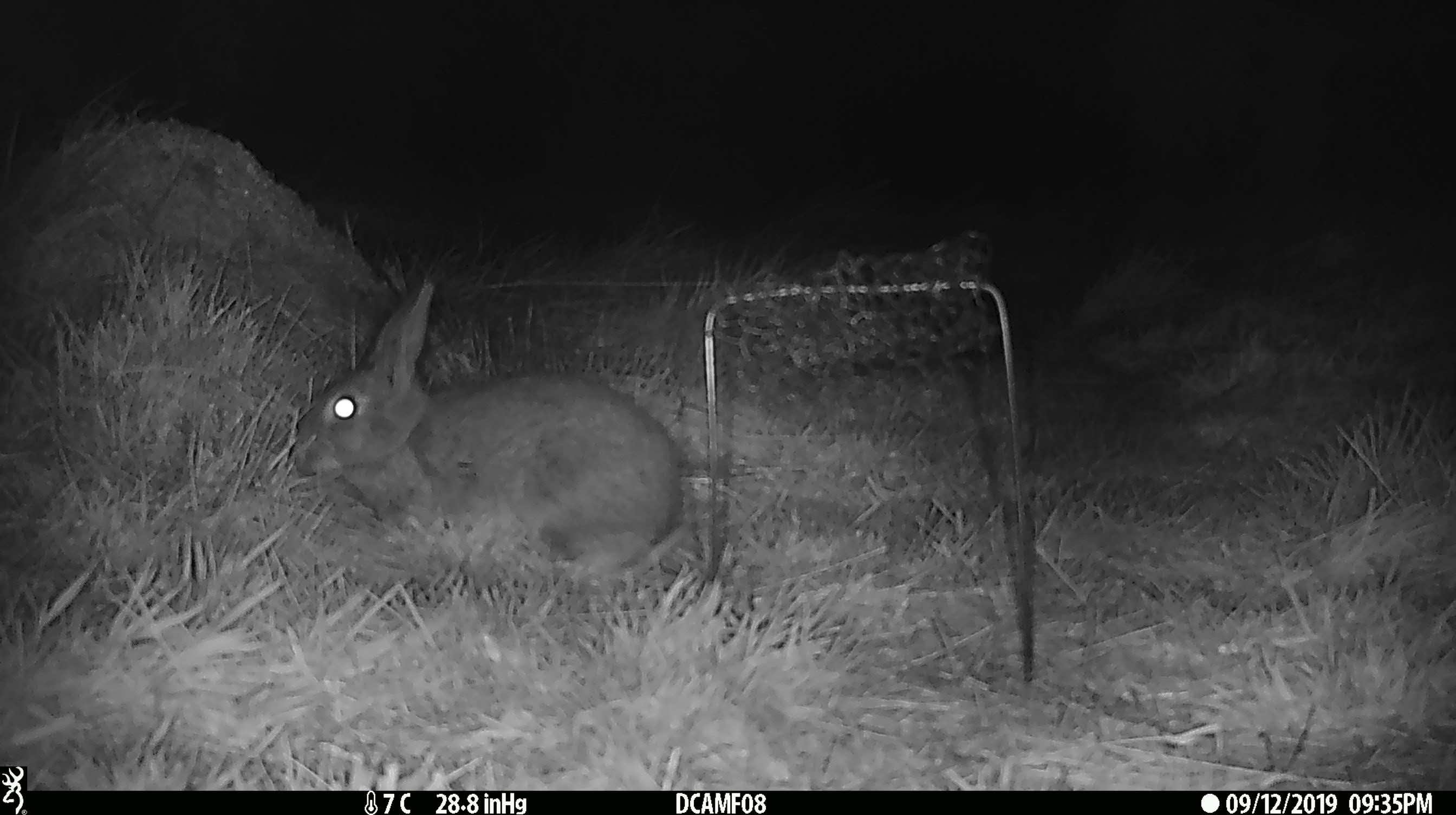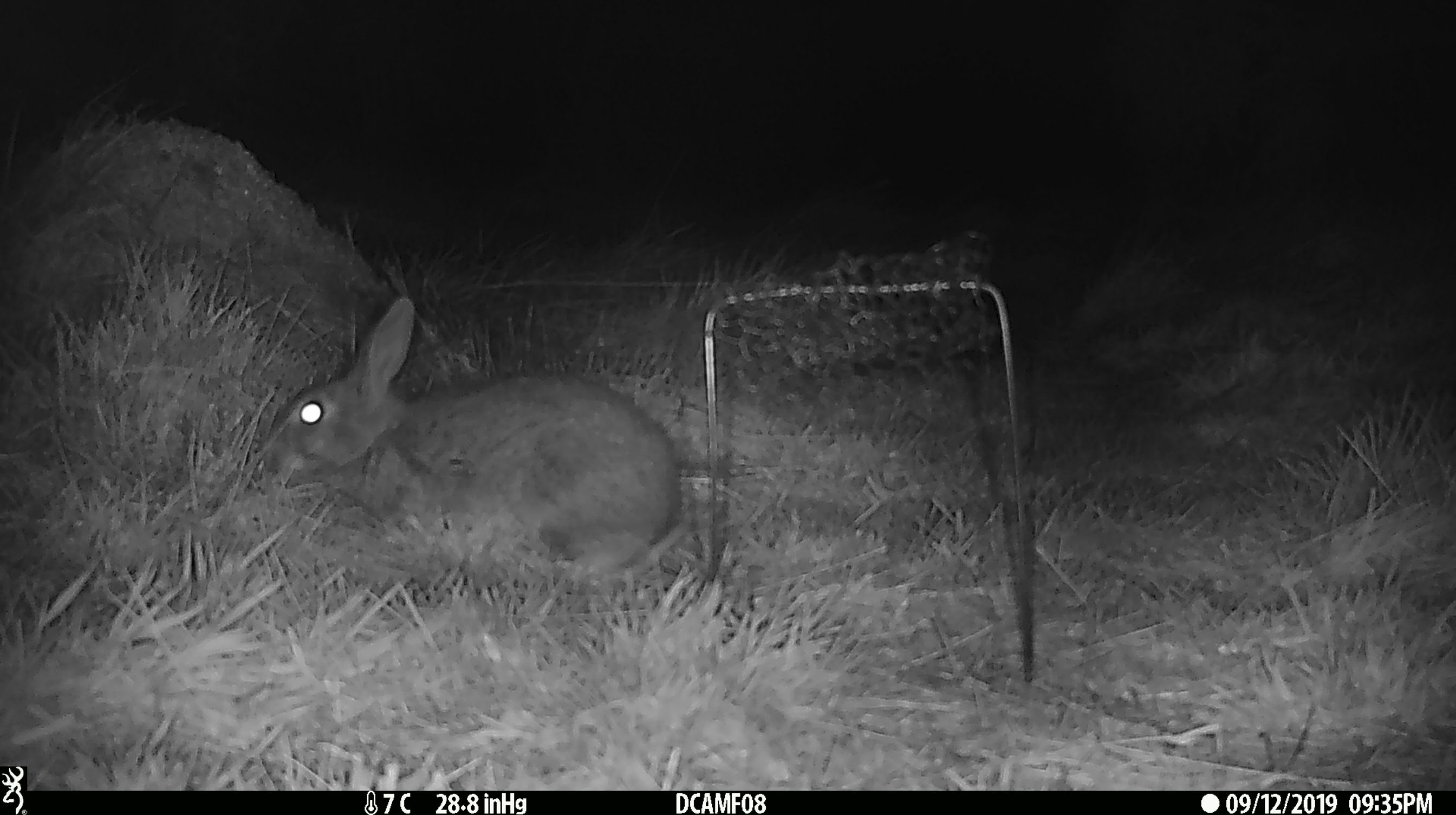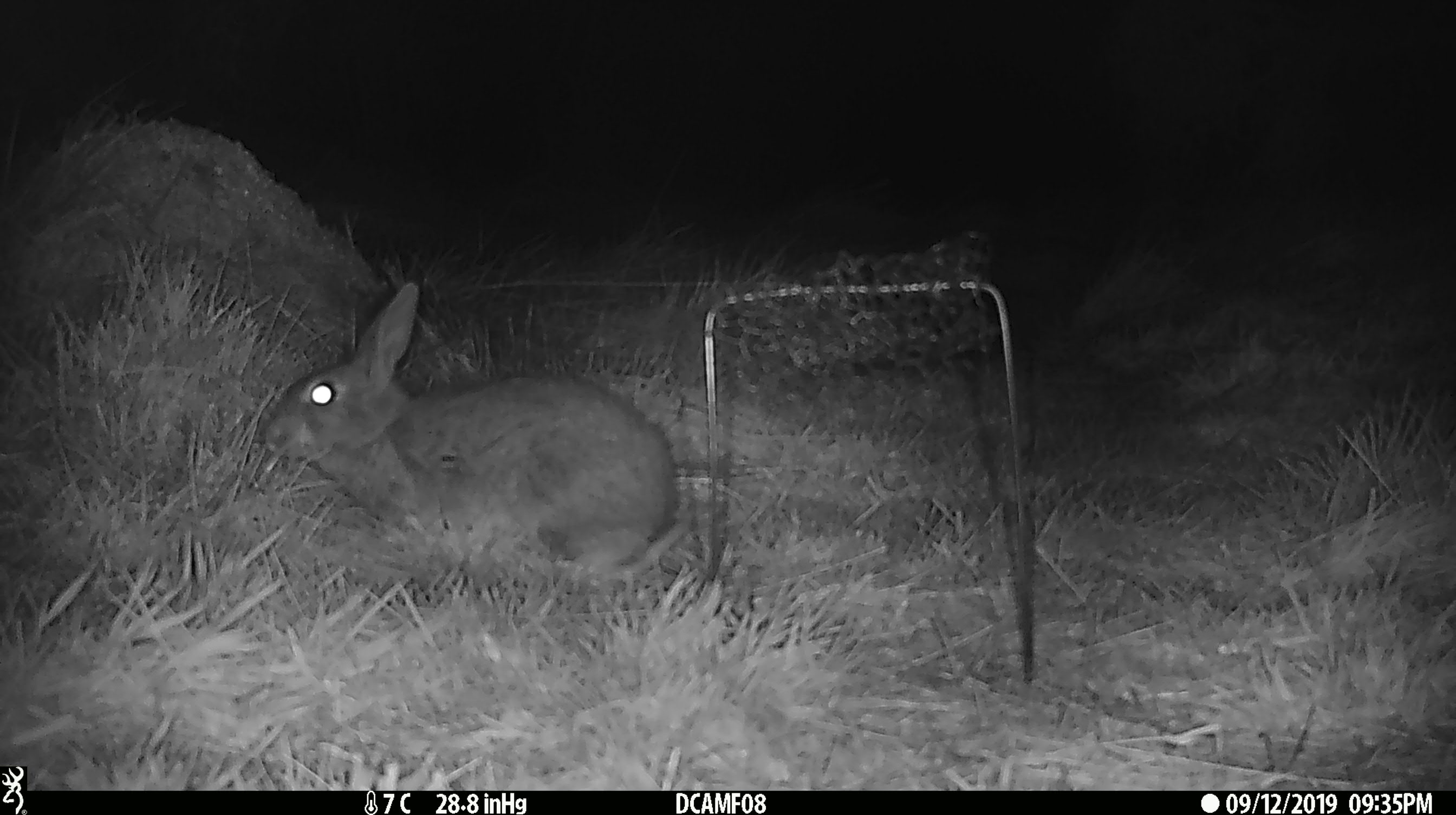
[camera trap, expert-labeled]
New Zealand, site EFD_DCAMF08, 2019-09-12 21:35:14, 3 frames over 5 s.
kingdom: Animalia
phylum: Chordata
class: Mammalia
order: Lagomorpha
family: Leporidae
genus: Oryctolagus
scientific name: Oryctolagus cuniculus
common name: european rabbit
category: rabbit